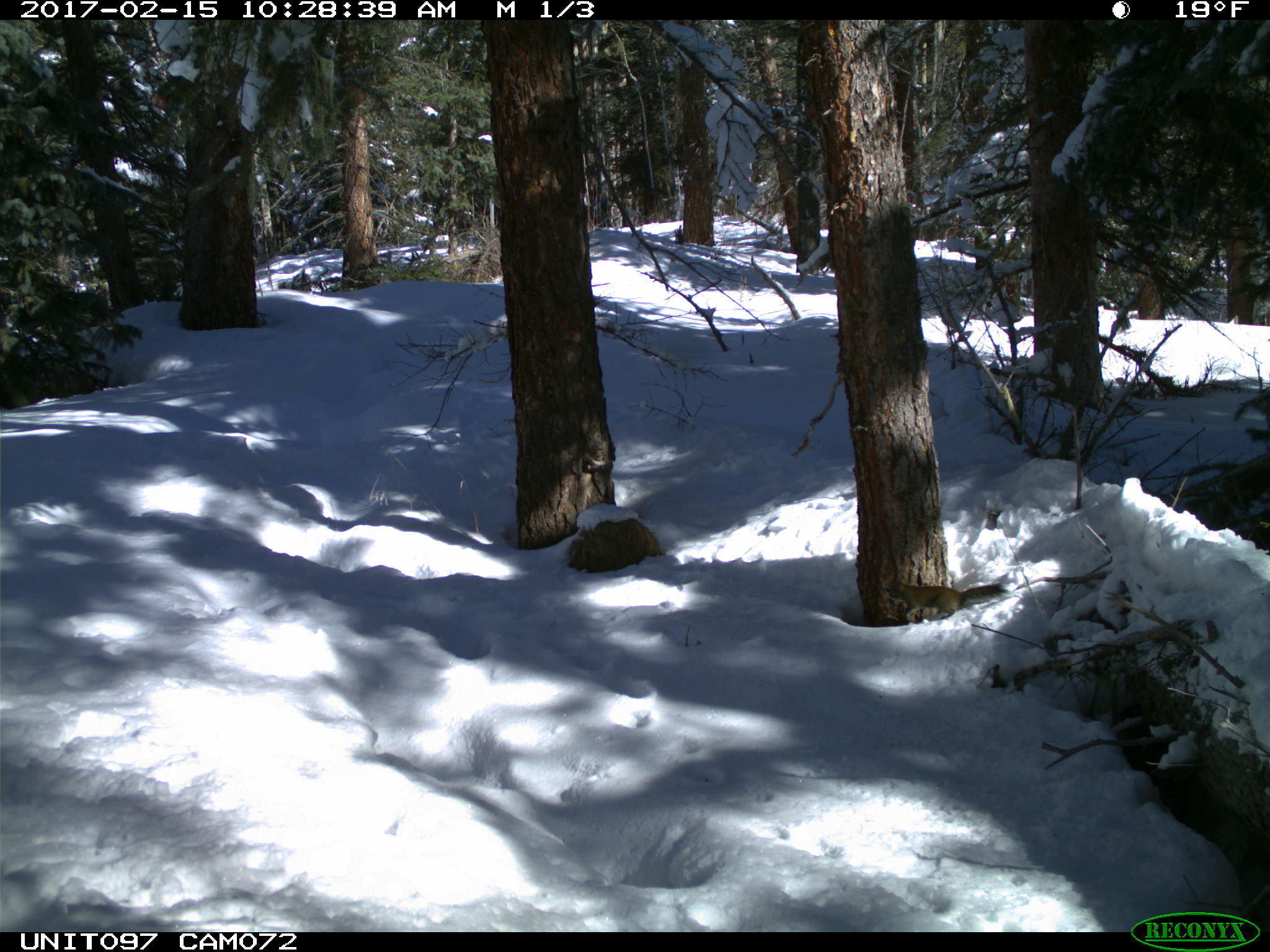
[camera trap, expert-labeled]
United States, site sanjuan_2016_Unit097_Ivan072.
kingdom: Animalia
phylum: Chordata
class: Mammalia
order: Rodentia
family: Sciuridae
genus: Tamiasciurus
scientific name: Tamiasciurus hudsonicus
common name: american red squirrel